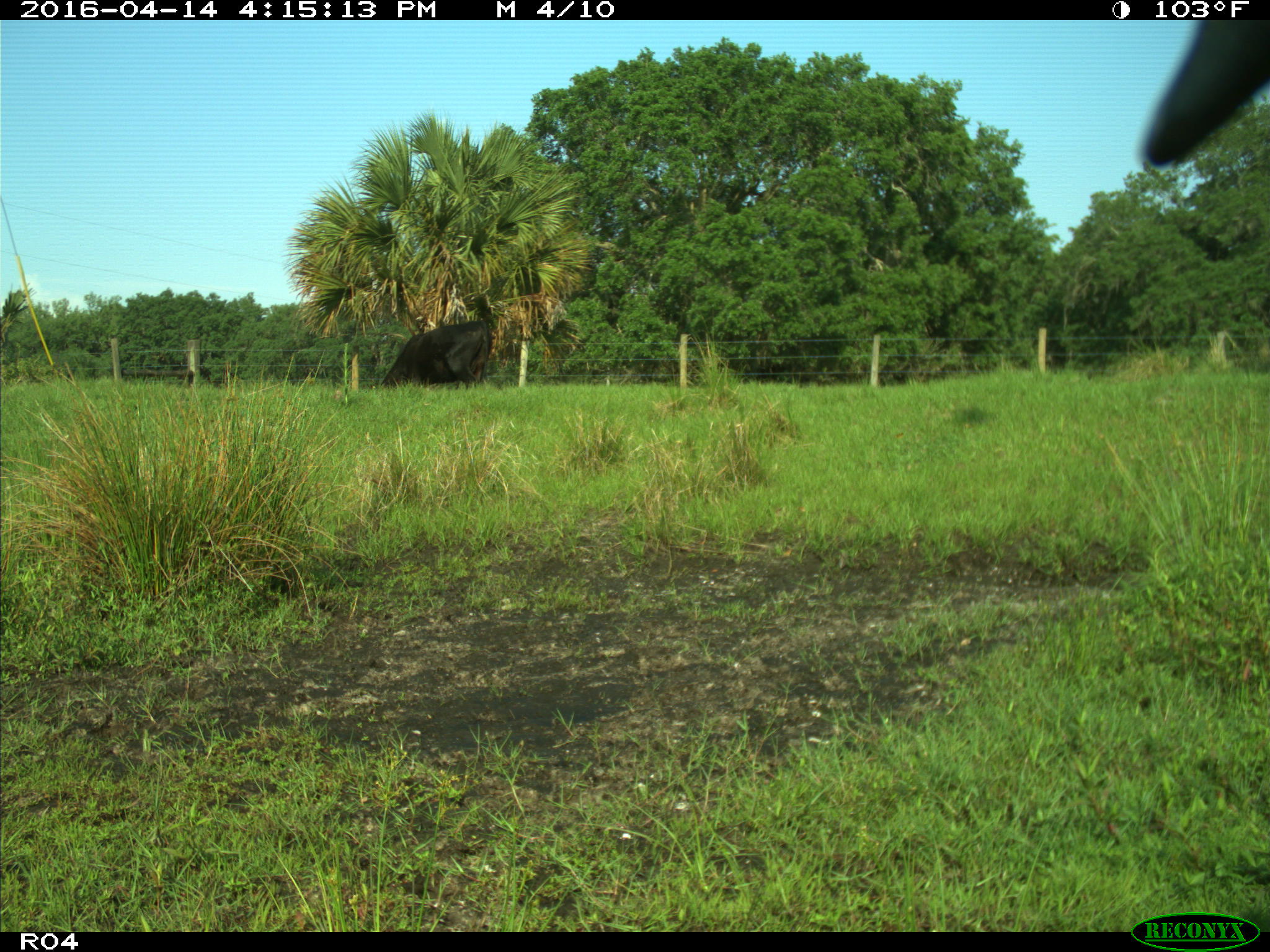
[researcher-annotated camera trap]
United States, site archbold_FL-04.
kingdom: Animalia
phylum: Chordata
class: Mammalia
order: Artiodactyla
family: Bovidae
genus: Bos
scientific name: Bos taurus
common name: domestic cow